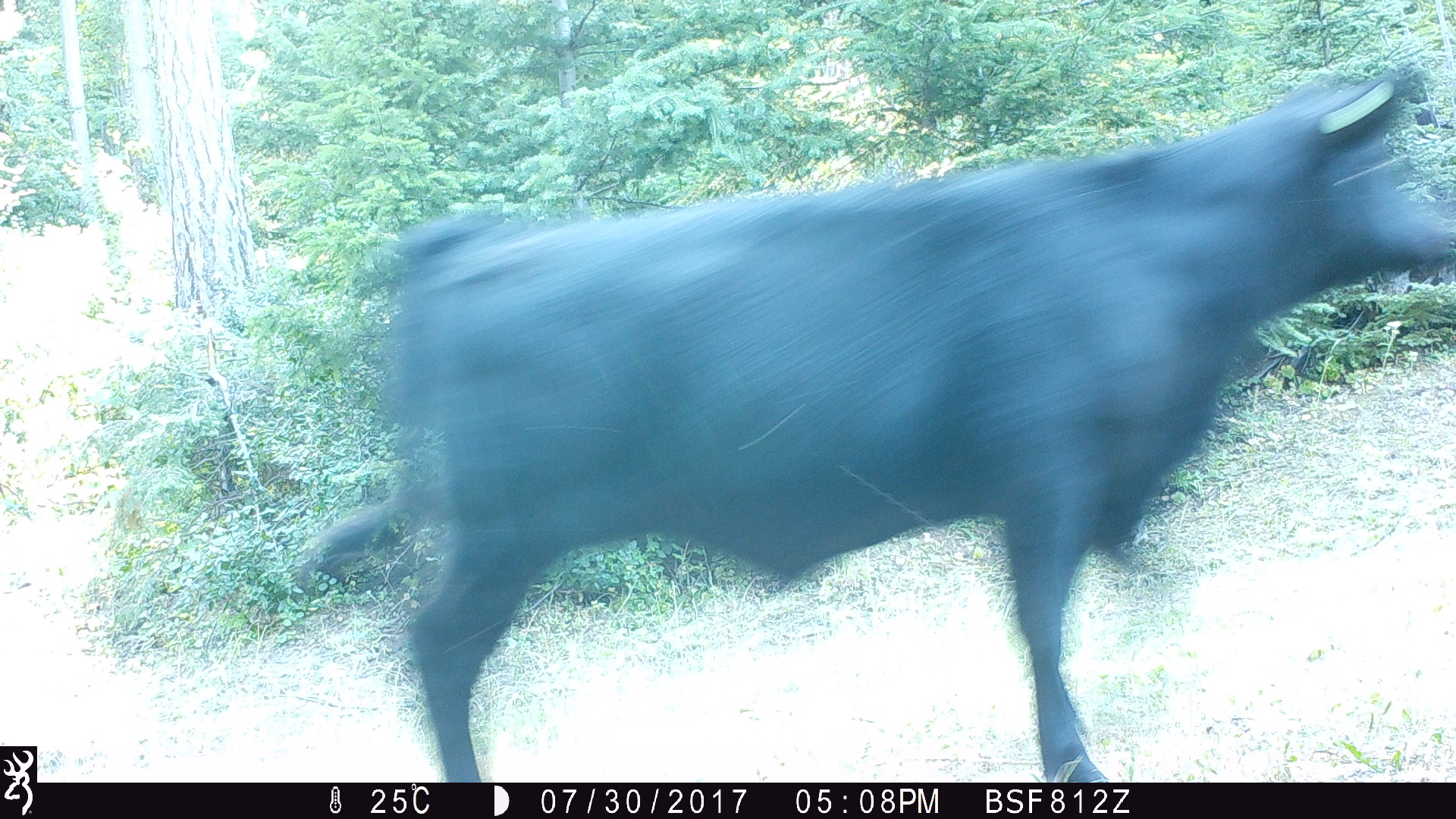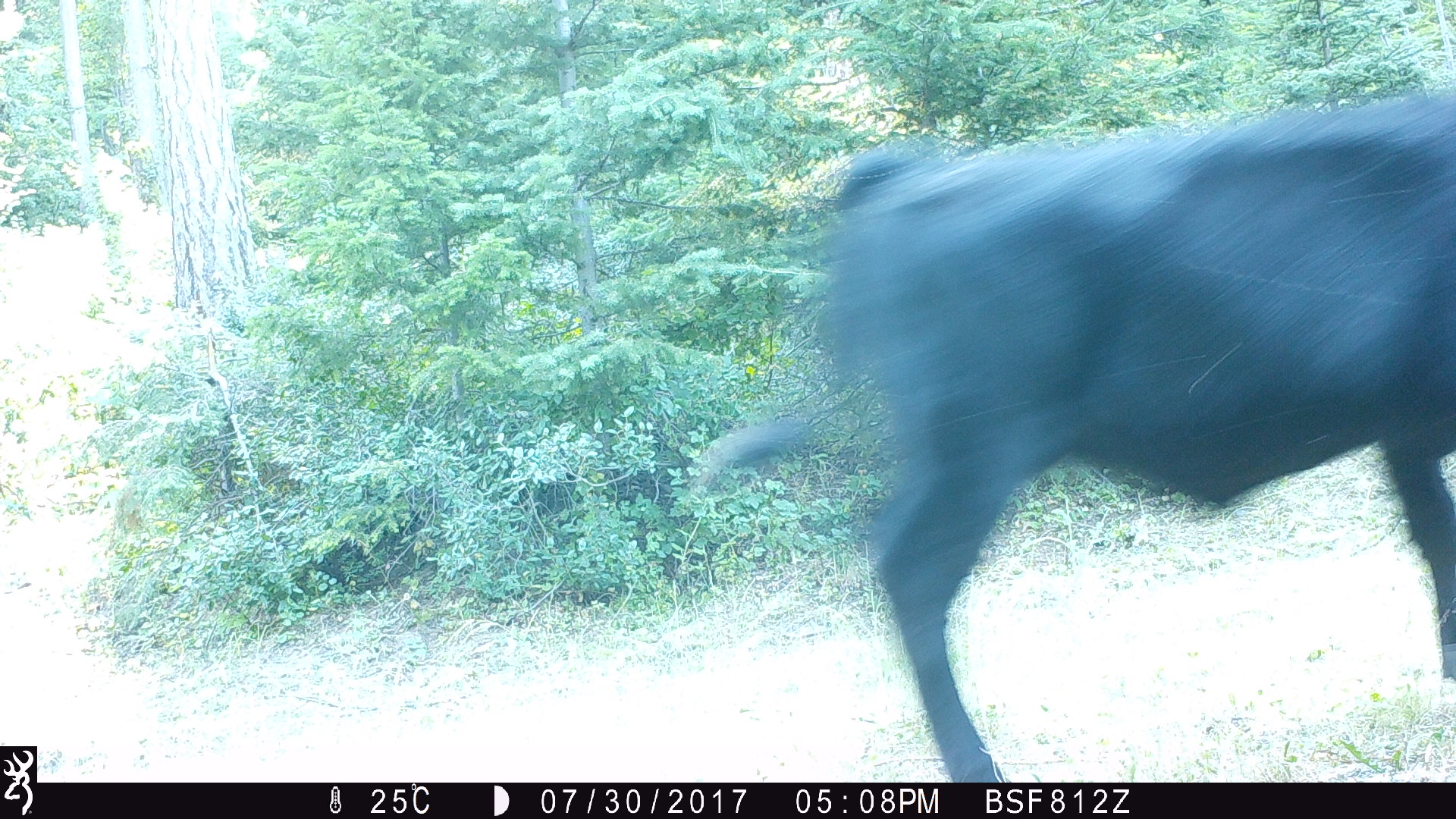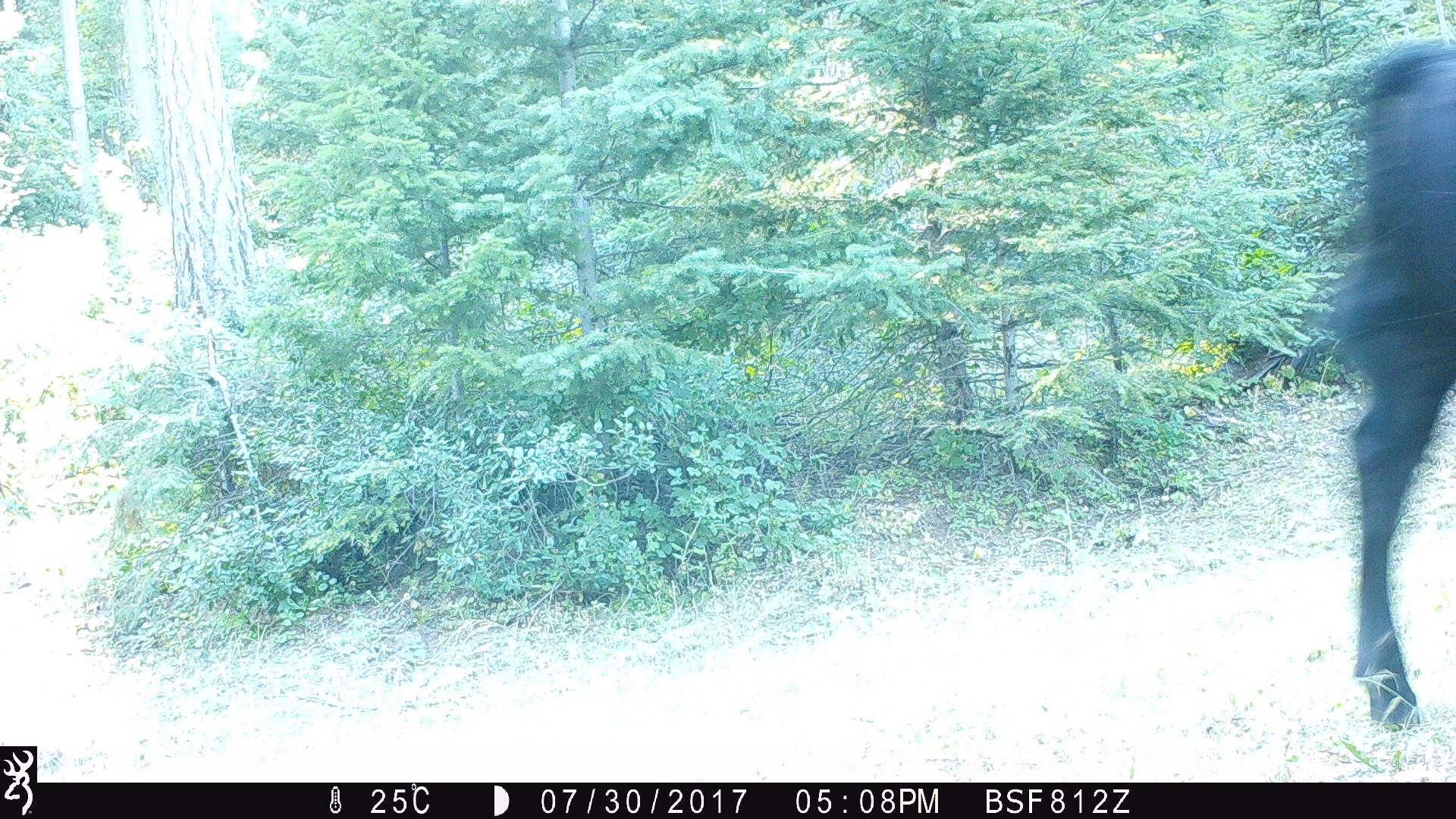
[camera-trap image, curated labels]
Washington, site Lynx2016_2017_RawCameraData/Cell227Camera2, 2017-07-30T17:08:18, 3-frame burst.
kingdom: Animalia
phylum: Chordata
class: Mammalia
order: Artiodactyla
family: Bovidae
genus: Bos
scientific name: Bos taurus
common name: domestic cattle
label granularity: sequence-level